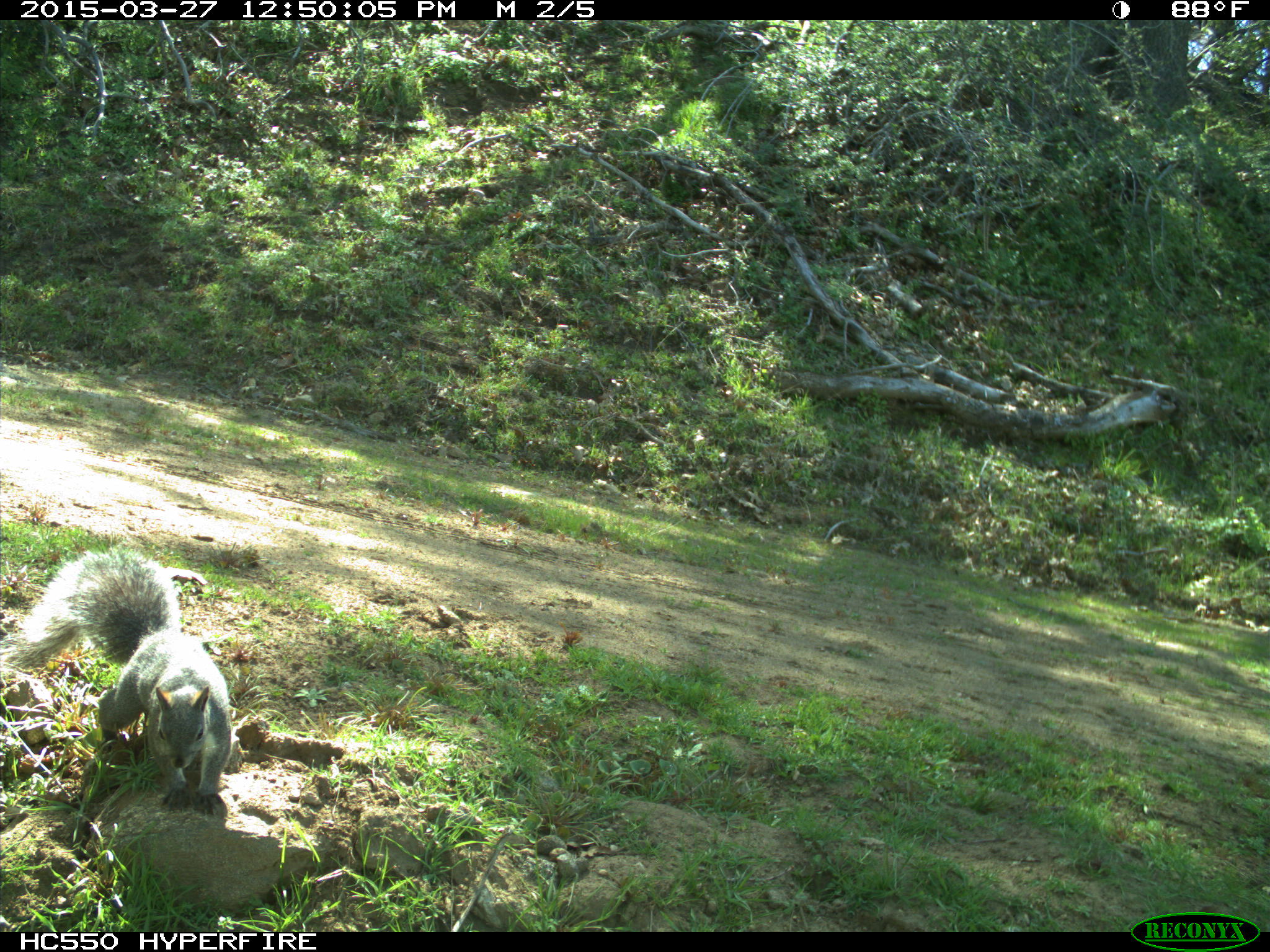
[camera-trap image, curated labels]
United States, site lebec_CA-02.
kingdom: Animalia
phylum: Chordata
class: Mammalia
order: Rodentia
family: Sciuridae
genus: Sciurus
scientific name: Sciurus carolinensis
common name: eastern gray squirrel